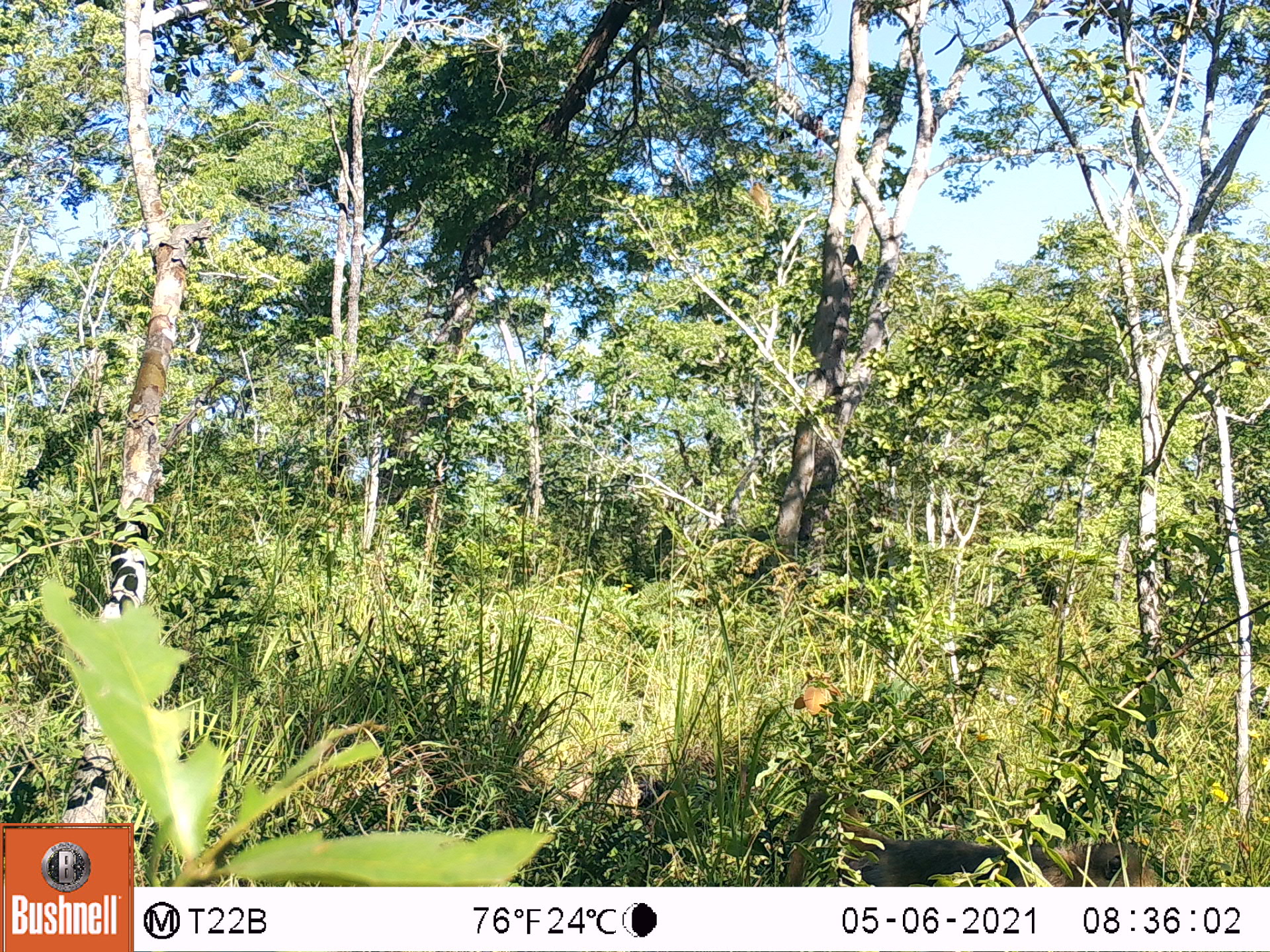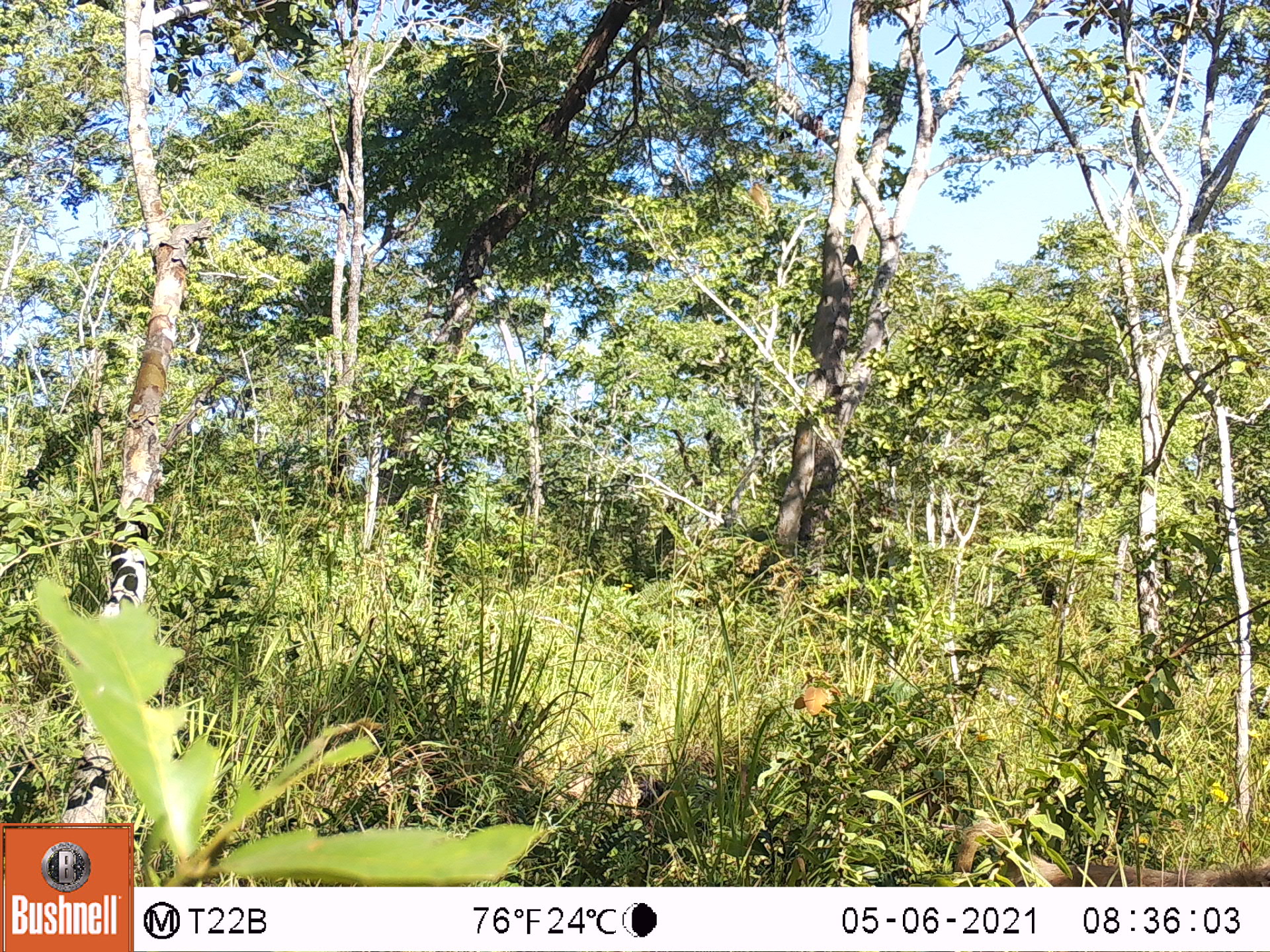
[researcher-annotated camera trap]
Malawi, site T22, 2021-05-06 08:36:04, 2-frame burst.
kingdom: Animalia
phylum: Chordata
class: Mammalia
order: Primates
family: Cercopithecidae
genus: Papio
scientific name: Papio cynocephalus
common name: yellow baboon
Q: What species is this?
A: Yellow baboon (Papio cynocephalus).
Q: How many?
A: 1.